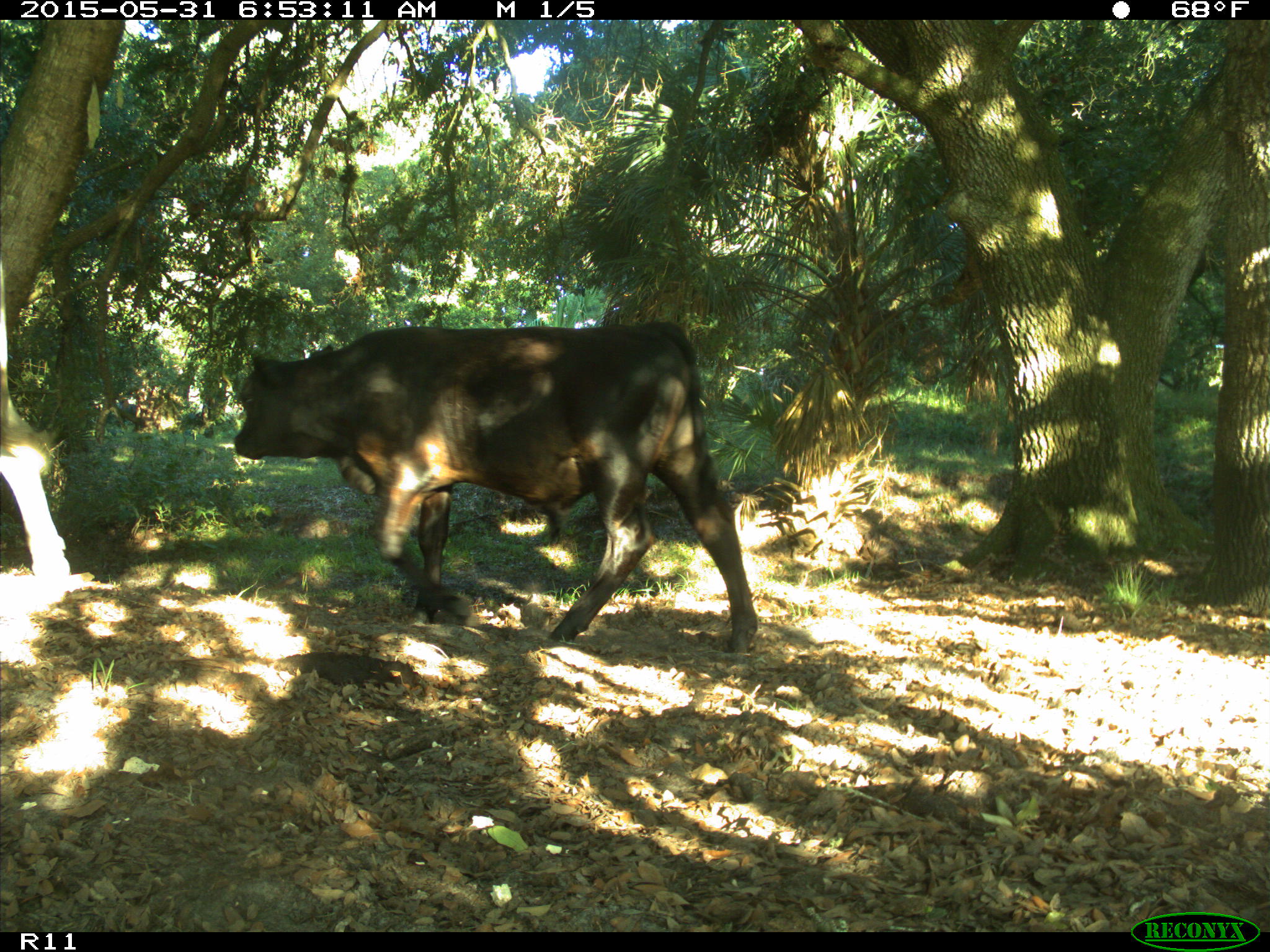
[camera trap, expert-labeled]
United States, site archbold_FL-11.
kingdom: Animalia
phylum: Chordata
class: Mammalia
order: Artiodactyla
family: Bovidae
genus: Bos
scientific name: Bos taurus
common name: domestic cow